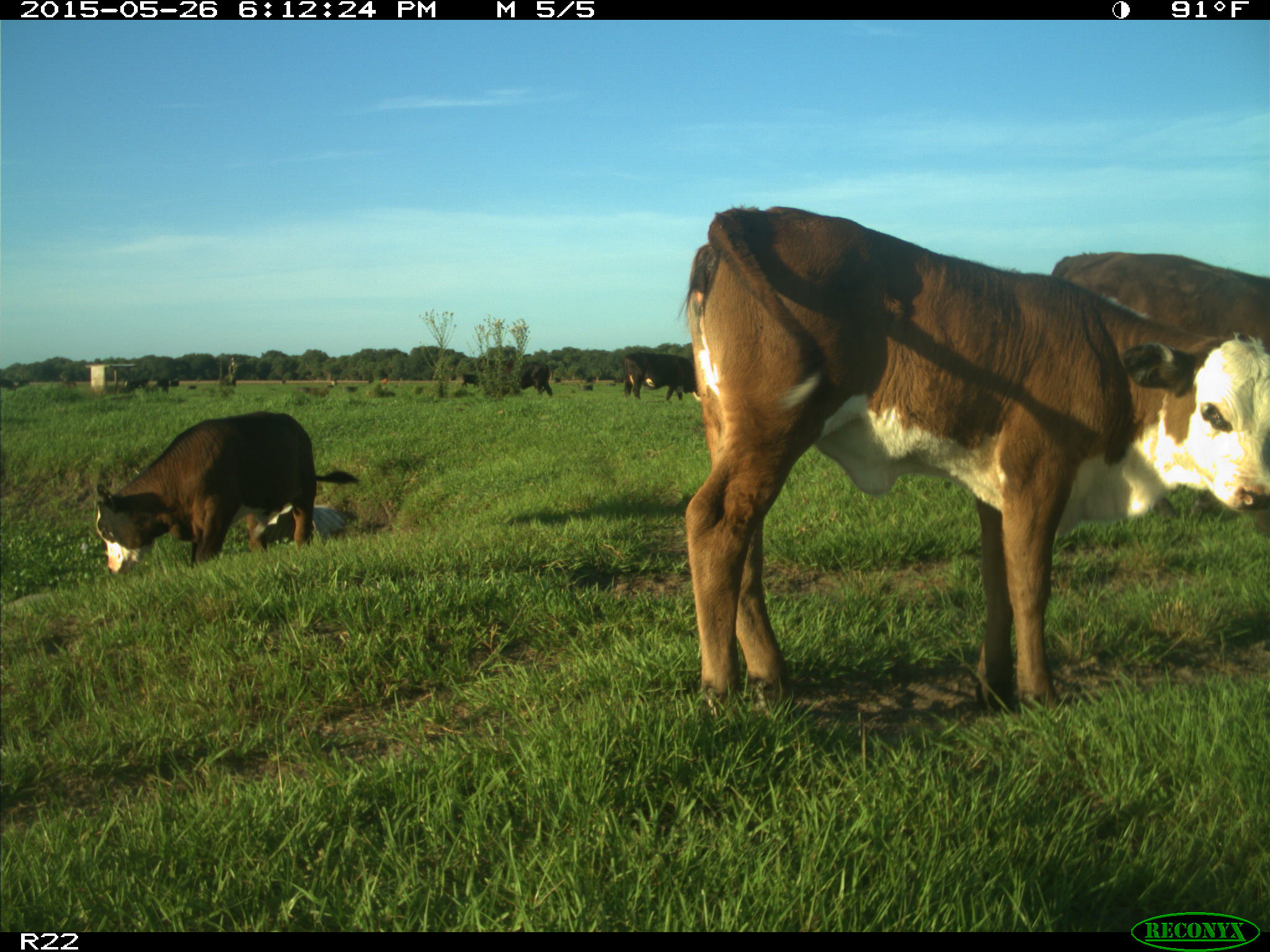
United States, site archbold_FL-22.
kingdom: Animalia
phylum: Chordata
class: Mammalia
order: Artiodactyla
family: Bovidae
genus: Bos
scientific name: Bos taurus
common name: domestic cow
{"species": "Bos taurus (domestic cow)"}